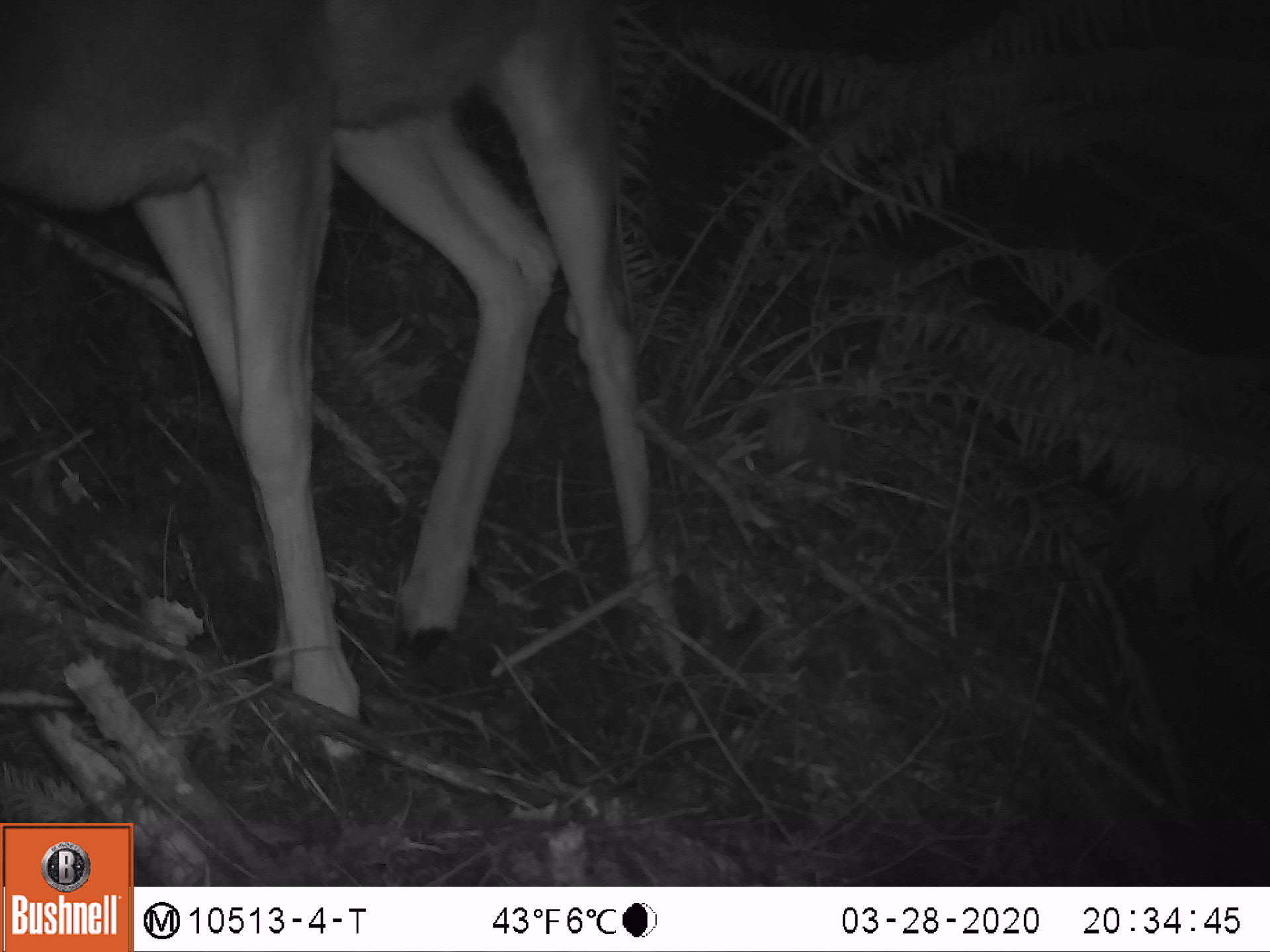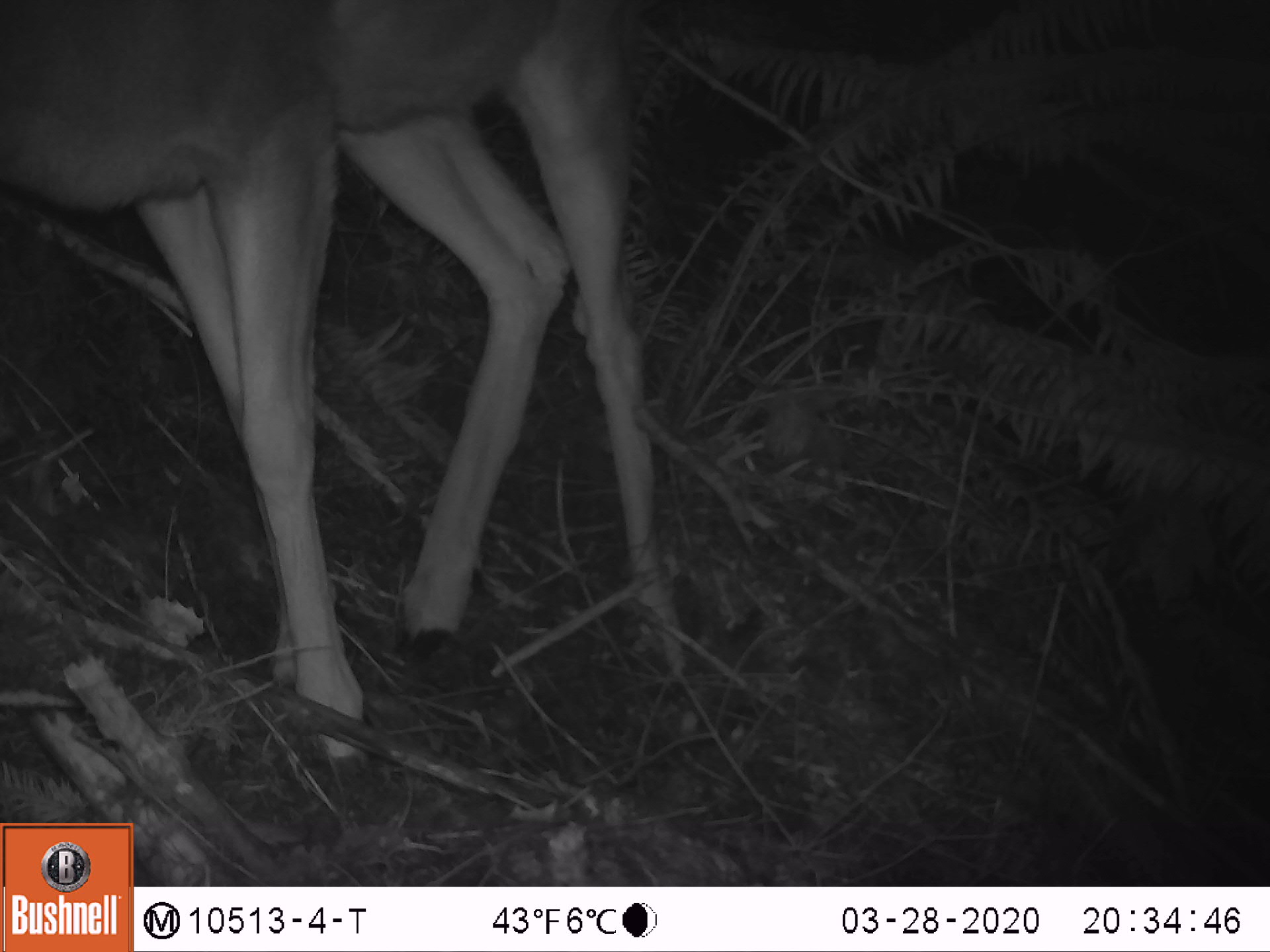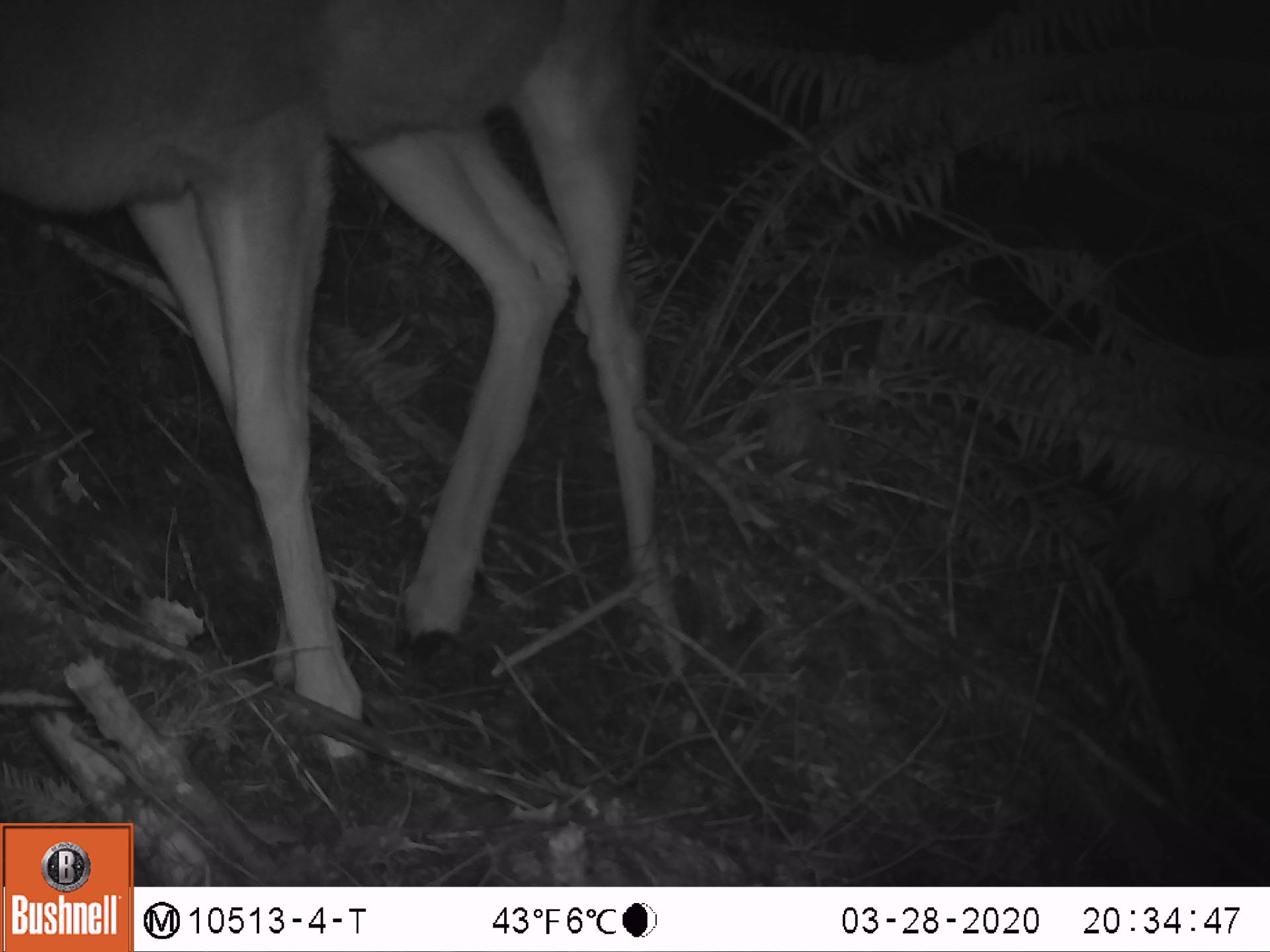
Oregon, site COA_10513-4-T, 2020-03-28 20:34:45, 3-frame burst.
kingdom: Animalia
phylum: Chordata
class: Mammalia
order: Artiodactyla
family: Cervidae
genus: Odocoileus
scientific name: Odocoileus hemionus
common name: black-tailed deer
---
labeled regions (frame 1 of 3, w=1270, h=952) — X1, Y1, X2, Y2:
black-tailed deer: 0, 0, 715, 758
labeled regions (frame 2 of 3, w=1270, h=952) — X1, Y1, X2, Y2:
black-tailed deer: 0, 0, 682, 772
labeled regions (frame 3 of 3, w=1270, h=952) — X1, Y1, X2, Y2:
black-tailed deer: 0, 1, 702, 781